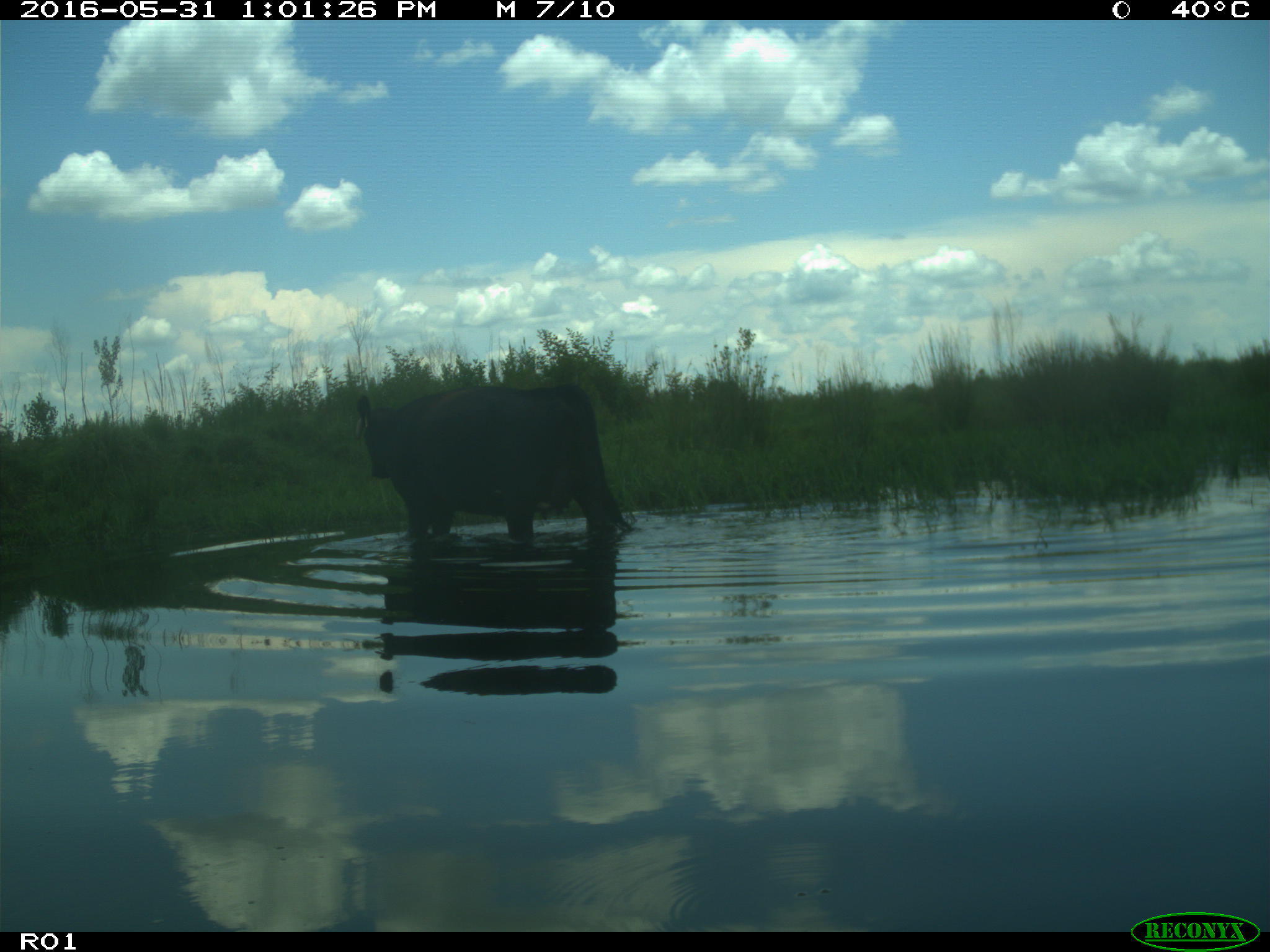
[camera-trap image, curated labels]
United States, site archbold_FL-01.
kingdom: Animalia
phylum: Chordata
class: Mammalia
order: Artiodactyla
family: Bovidae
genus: Bos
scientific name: Bos taurus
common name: domestic cow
Bos taurus (domestic cow).